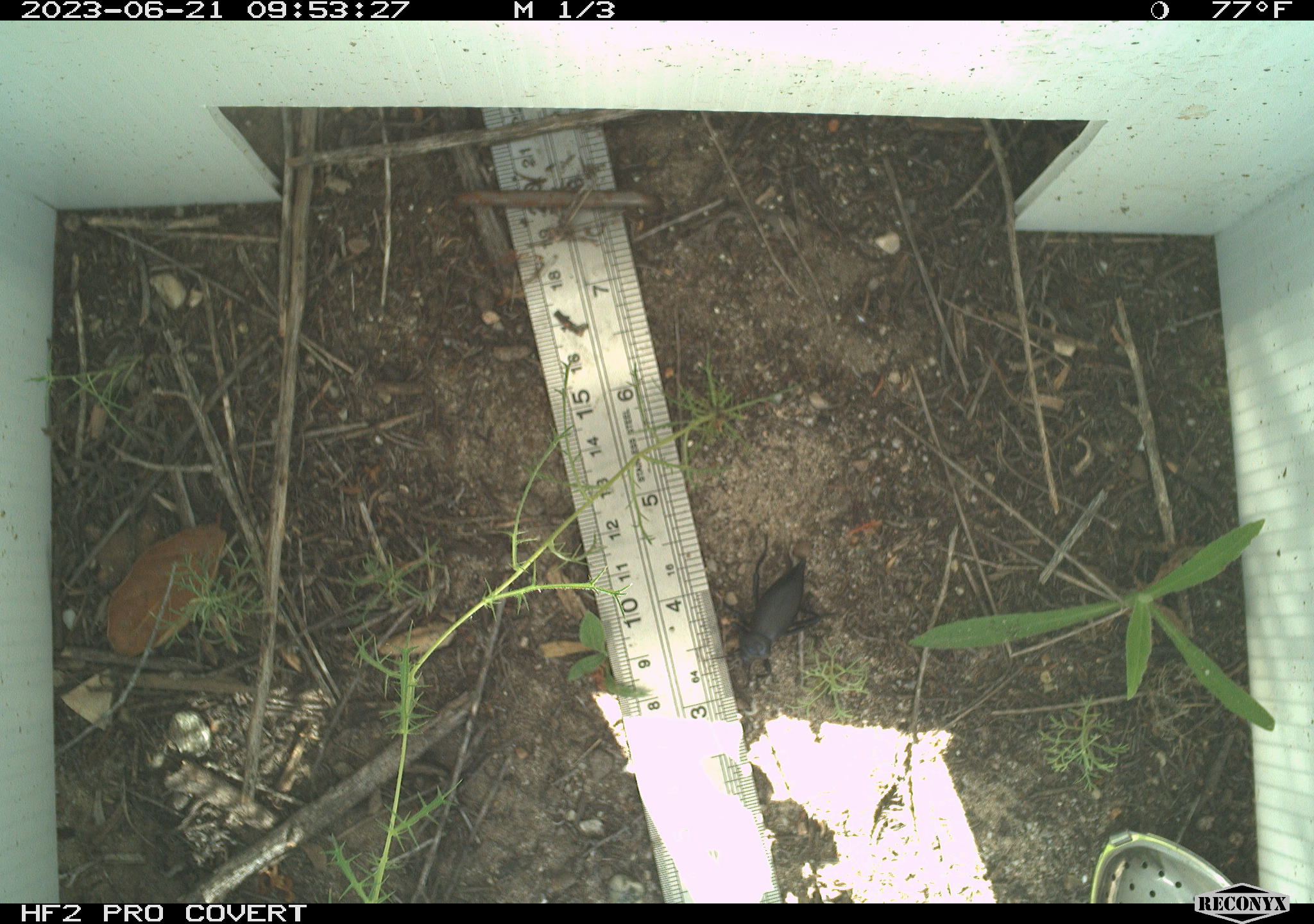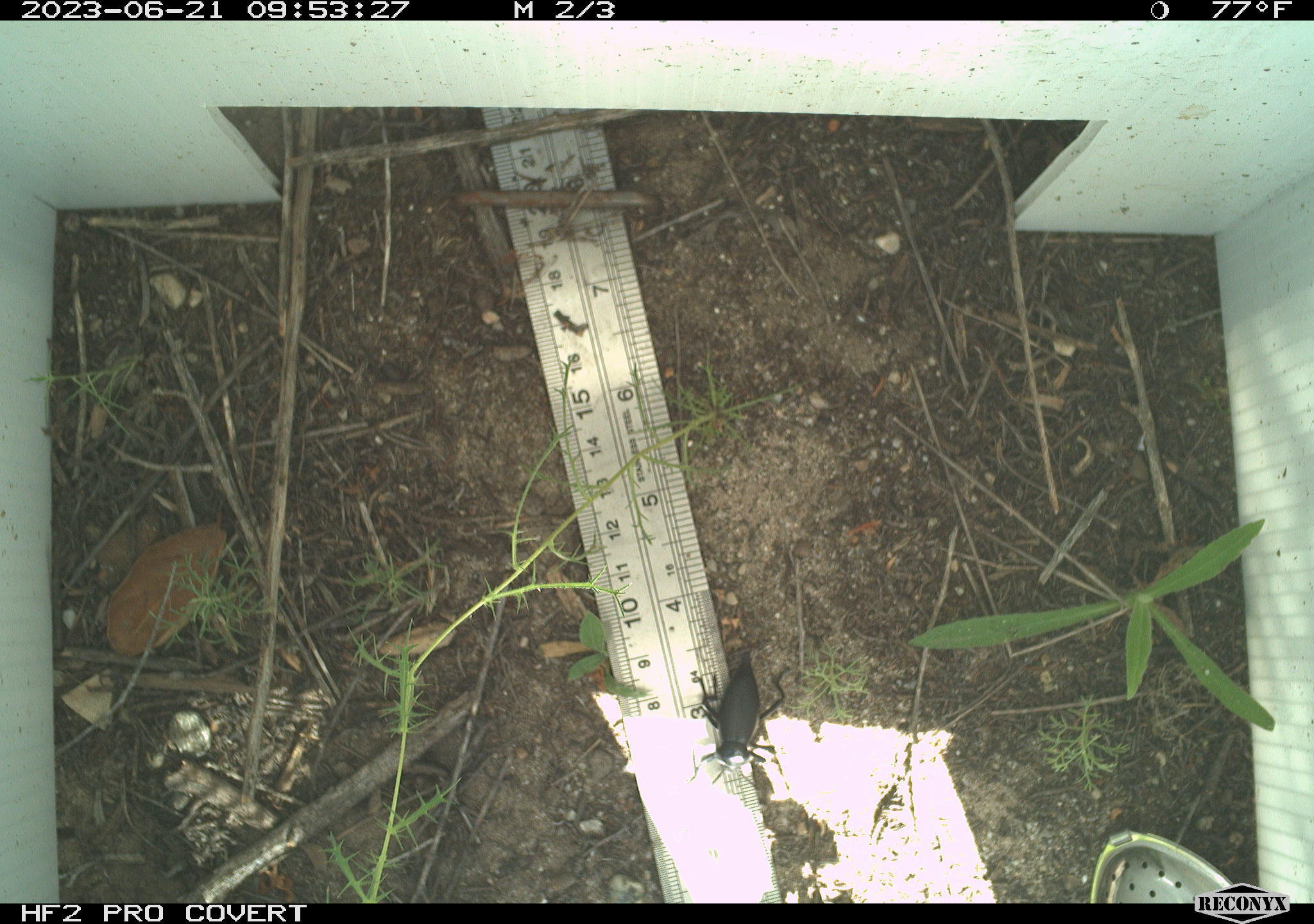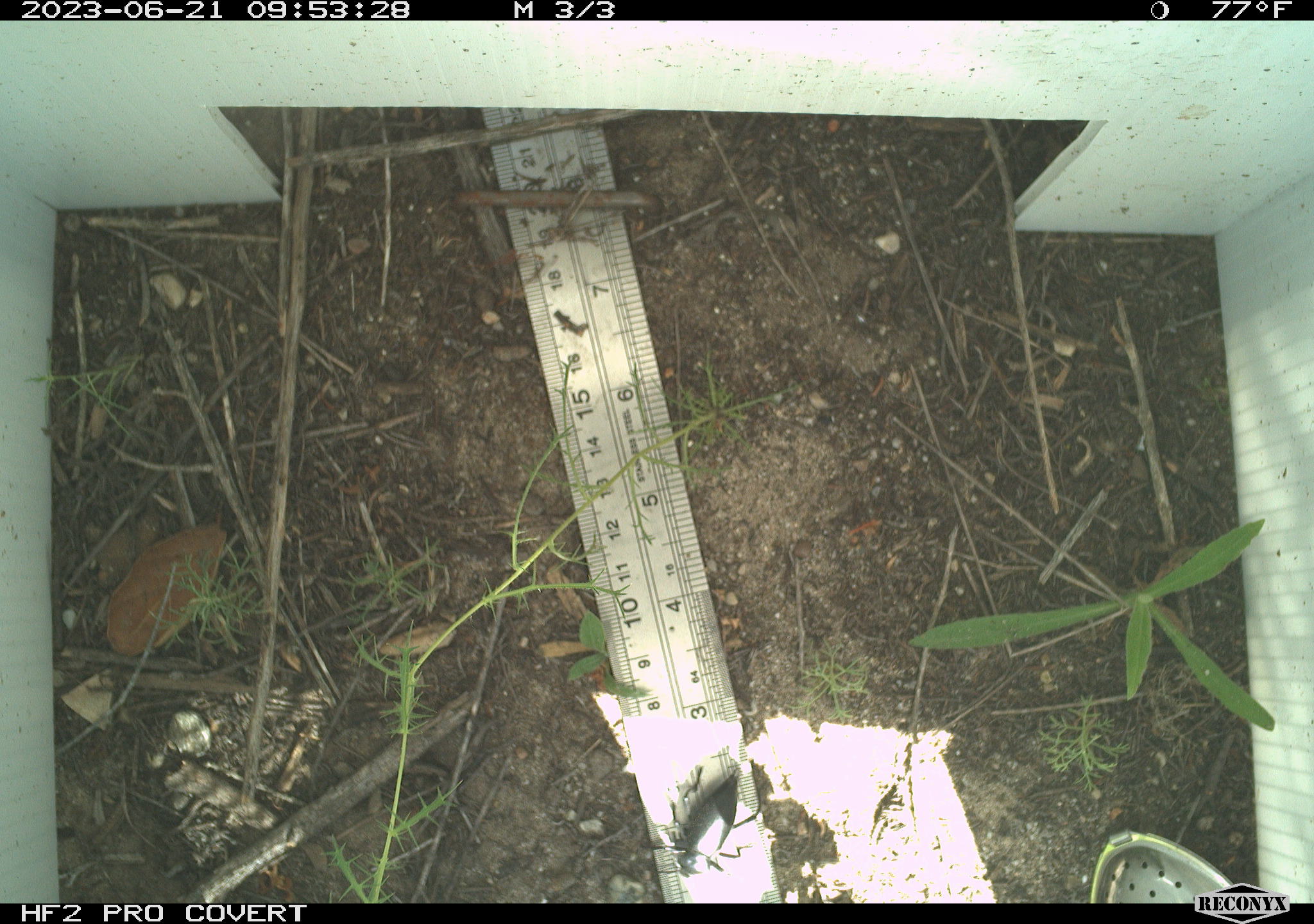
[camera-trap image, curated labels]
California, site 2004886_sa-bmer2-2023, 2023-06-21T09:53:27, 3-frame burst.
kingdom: Animalia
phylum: Arthropoda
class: Insecta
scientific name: Insecta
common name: insect